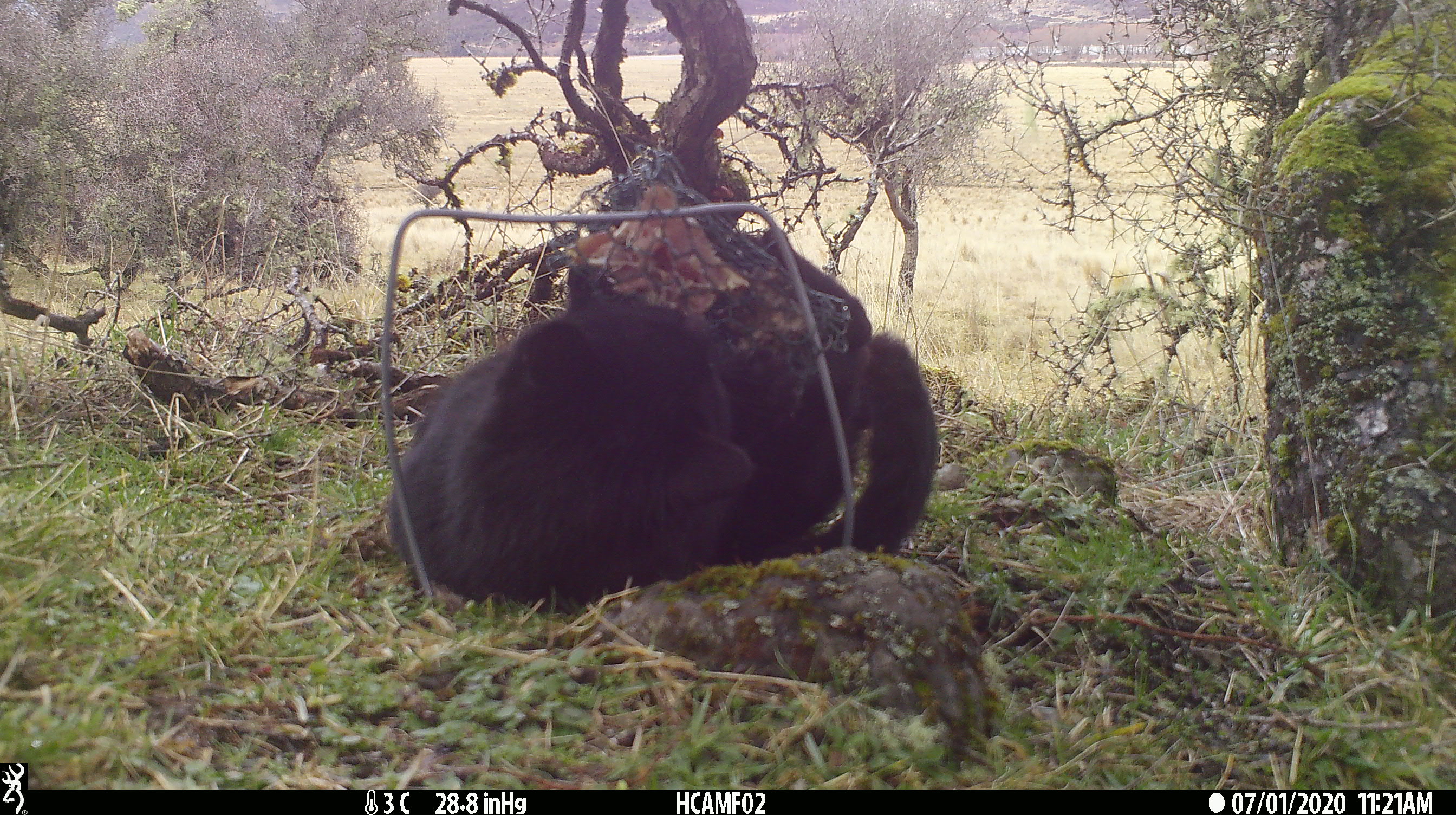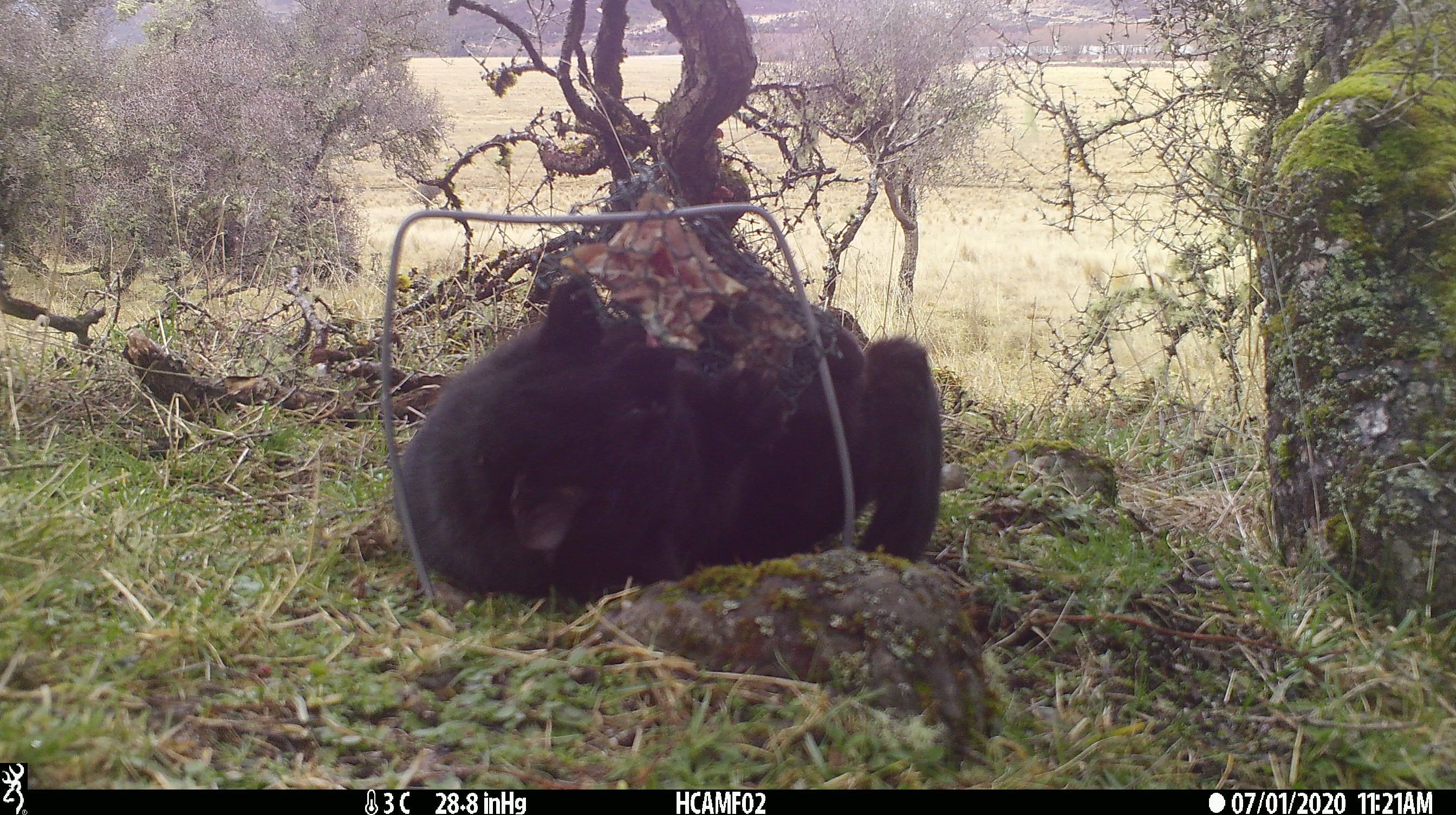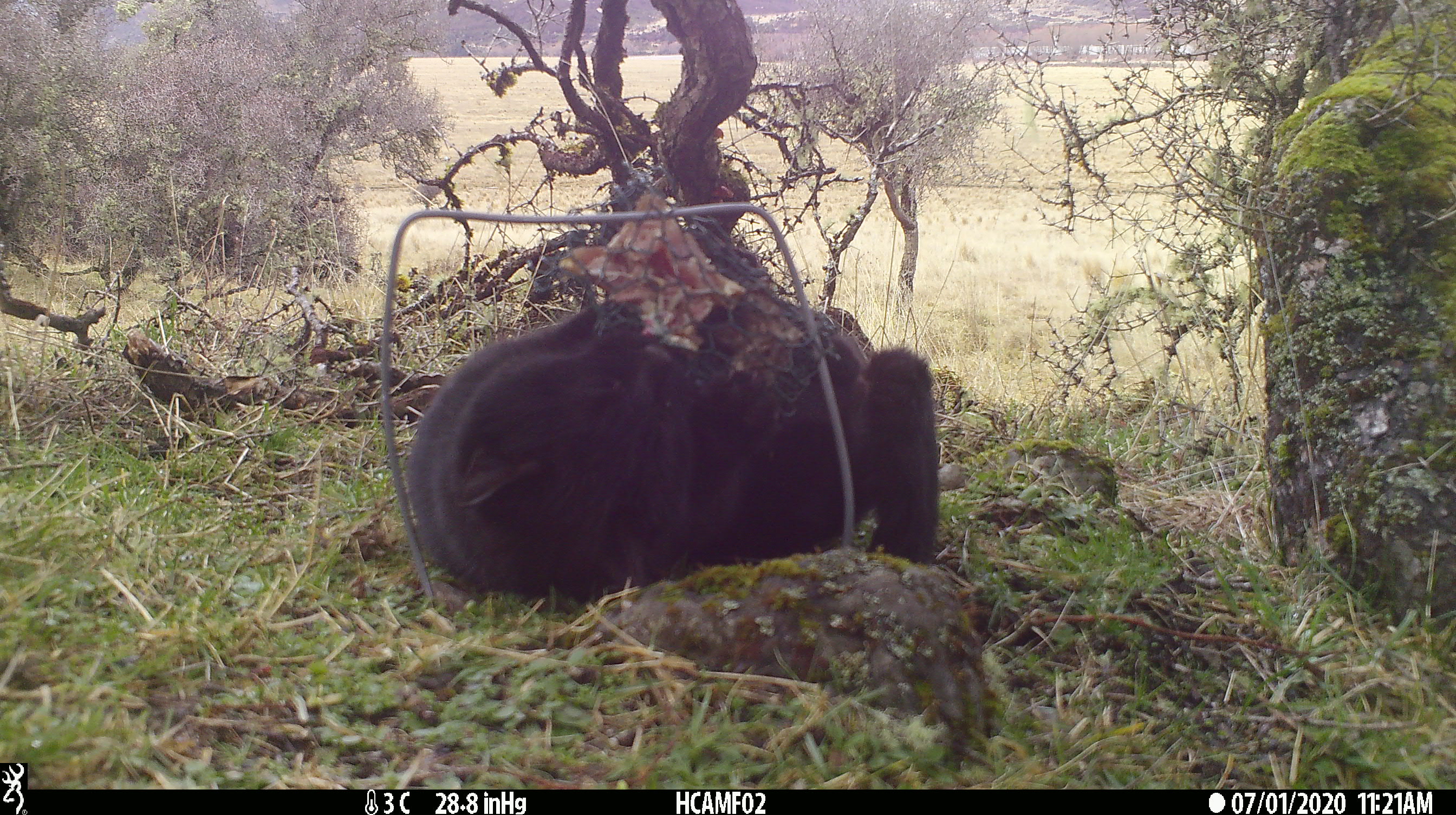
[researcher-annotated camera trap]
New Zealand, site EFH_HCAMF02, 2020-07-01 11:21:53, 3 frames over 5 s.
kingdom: Animalia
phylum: Chordata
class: Mammalia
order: Carnivora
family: Felidae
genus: Felis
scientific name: Felis catus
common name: domestic cat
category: cat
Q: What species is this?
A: Cat (domestic cat) (Felis catus).